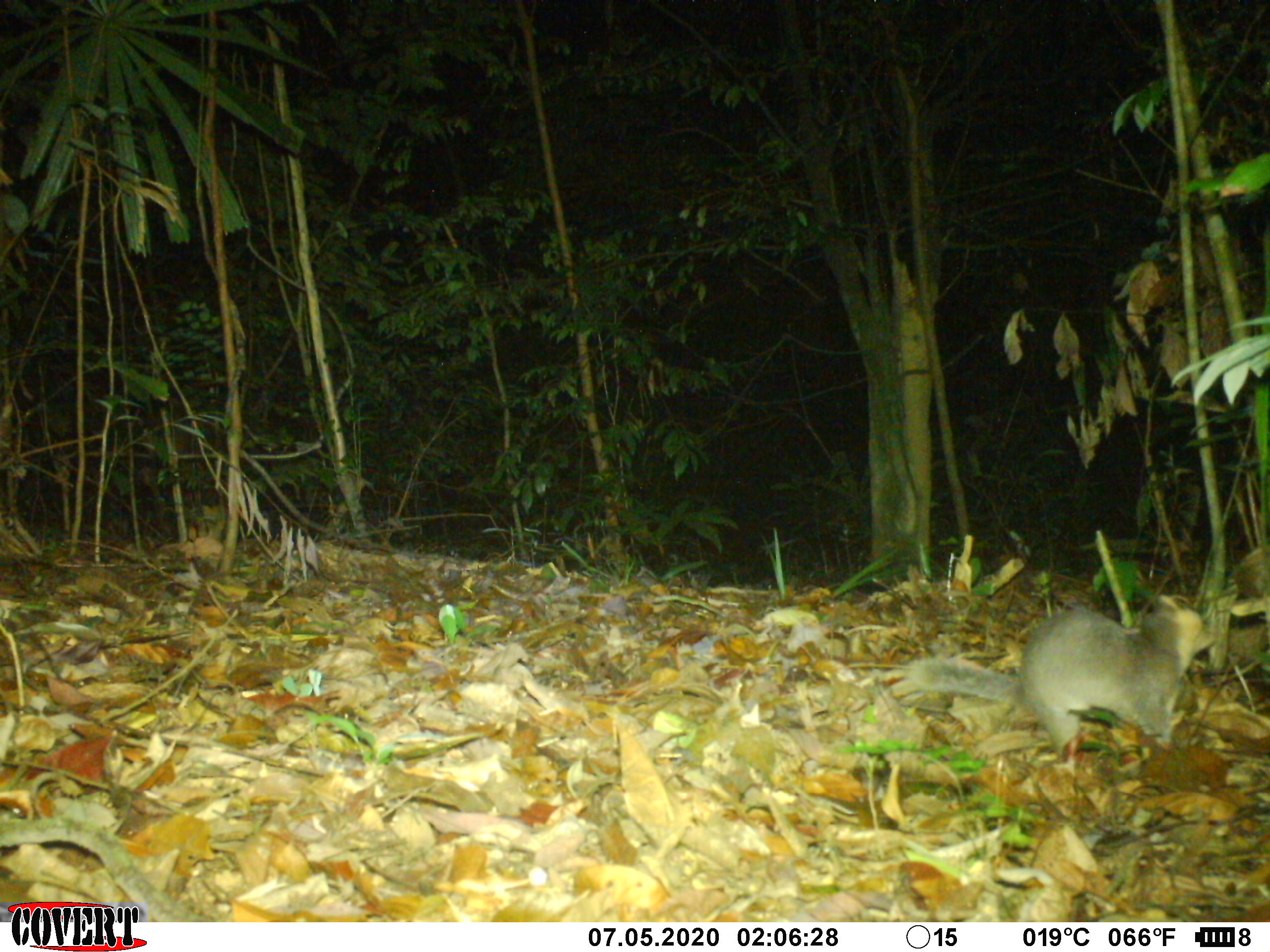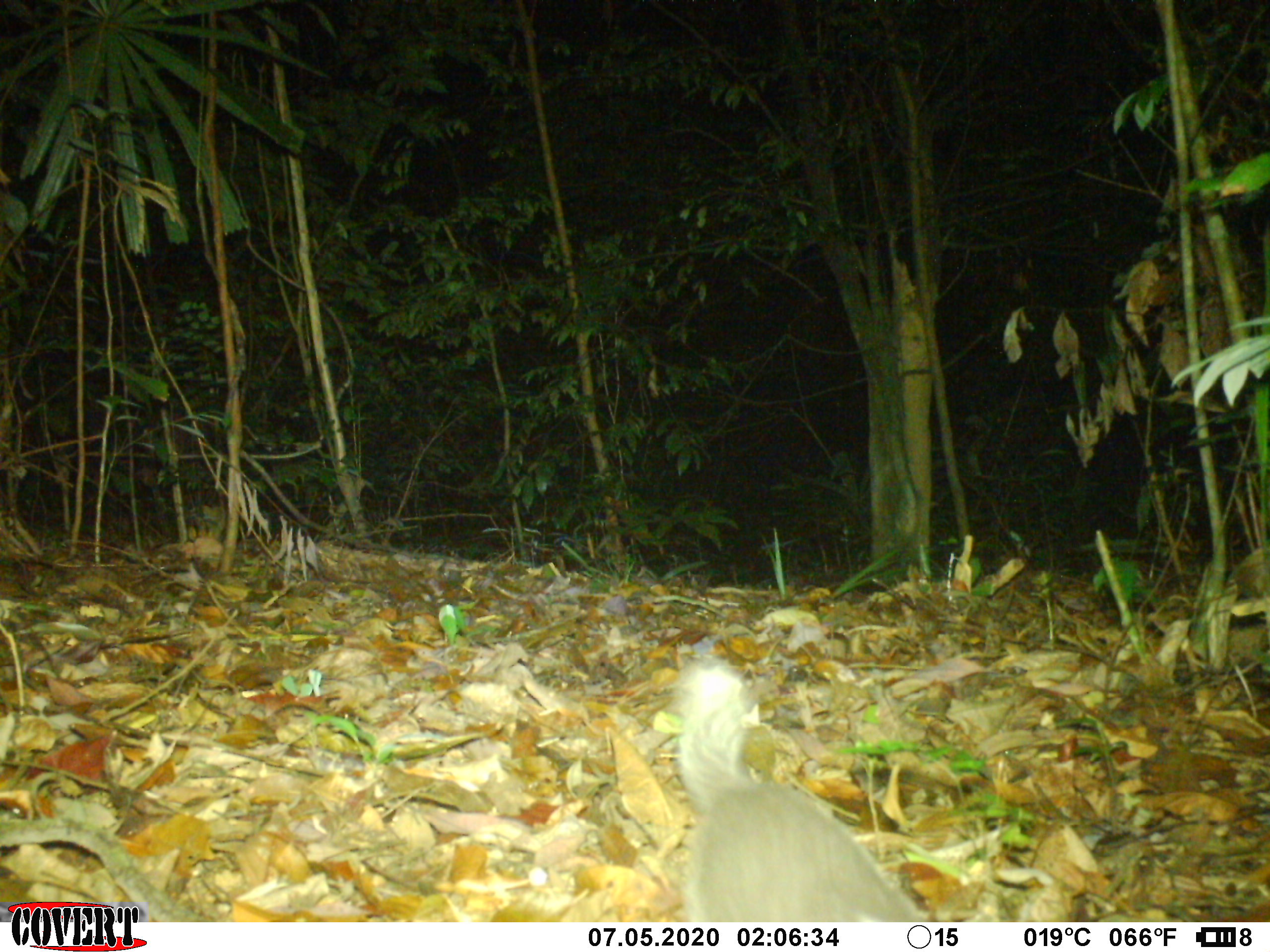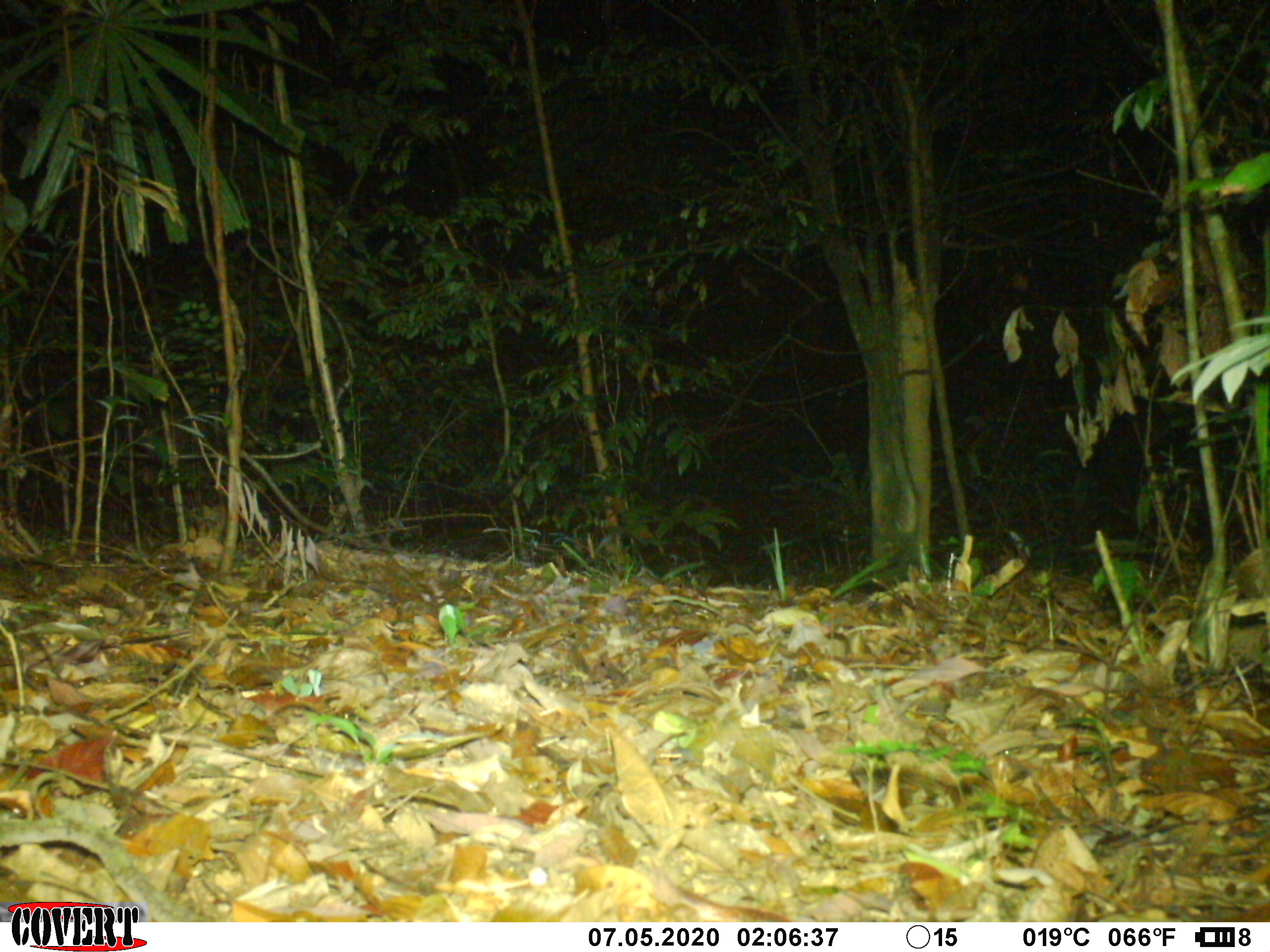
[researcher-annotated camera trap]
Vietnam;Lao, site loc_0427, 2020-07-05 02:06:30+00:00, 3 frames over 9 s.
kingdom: Animalia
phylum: Chordata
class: Mammalia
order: Carnivora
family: Mustelidae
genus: Melogale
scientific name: Melogale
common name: ferret badger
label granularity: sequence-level